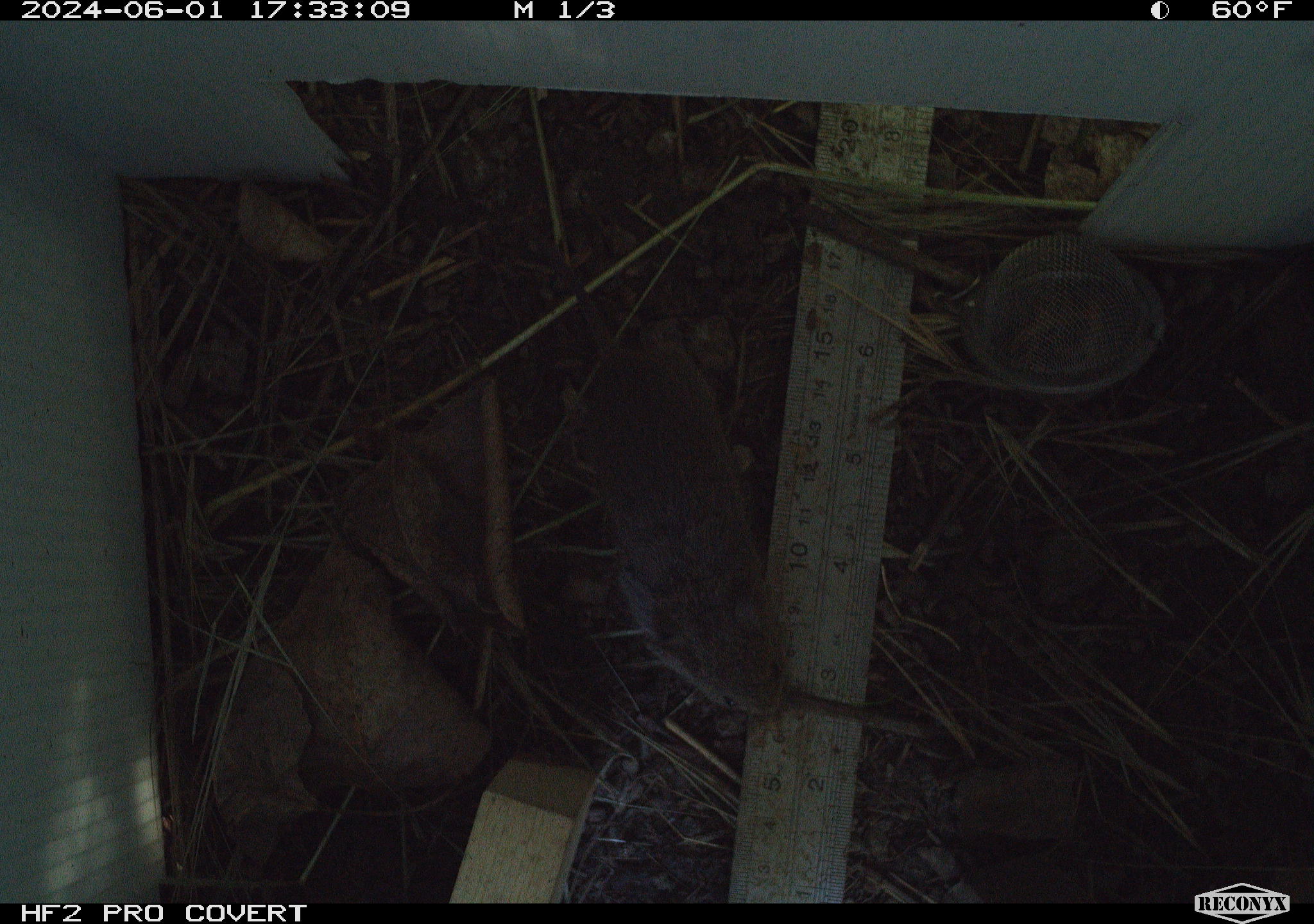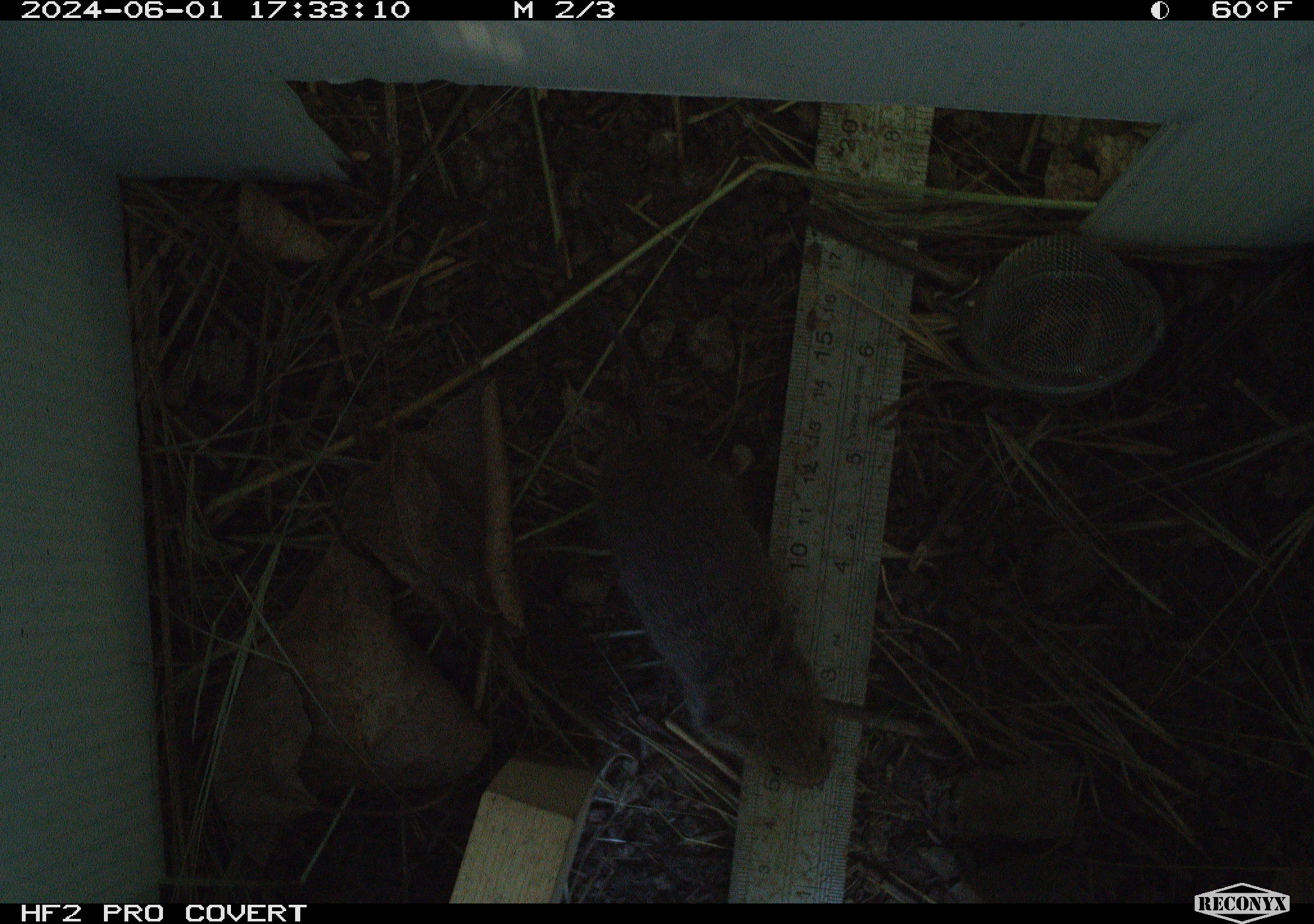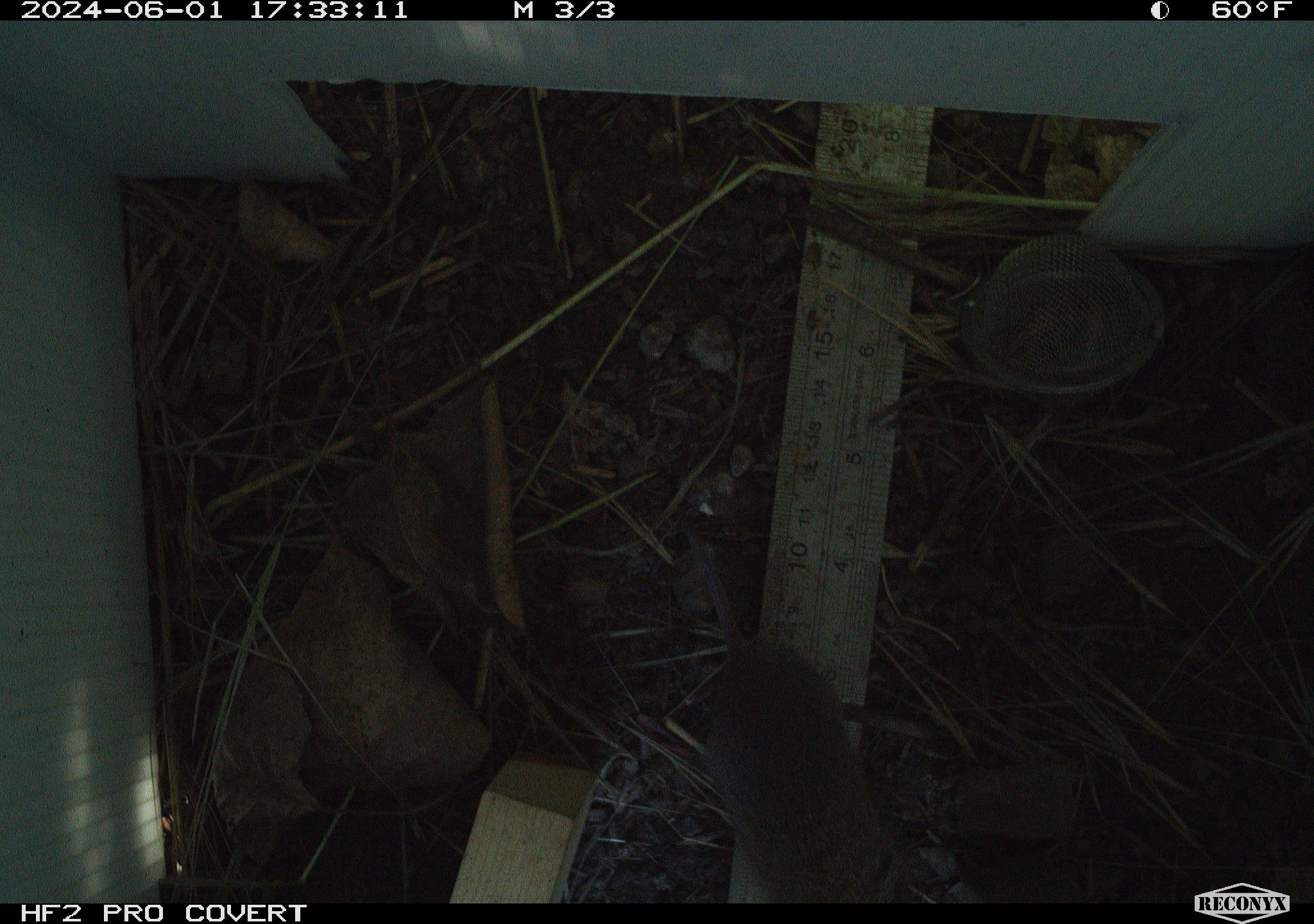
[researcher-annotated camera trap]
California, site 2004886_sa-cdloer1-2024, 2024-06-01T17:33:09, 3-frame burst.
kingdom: Animalia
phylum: Chordata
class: Mammalia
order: Rodentia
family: Cricetidae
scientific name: Arvicolinae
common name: voles, lemmings, and muskrats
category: arvicolinae subfamily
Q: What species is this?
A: Arvicolinae subfamily (voles, lemmings, and muskrats) (Arvicolinae).